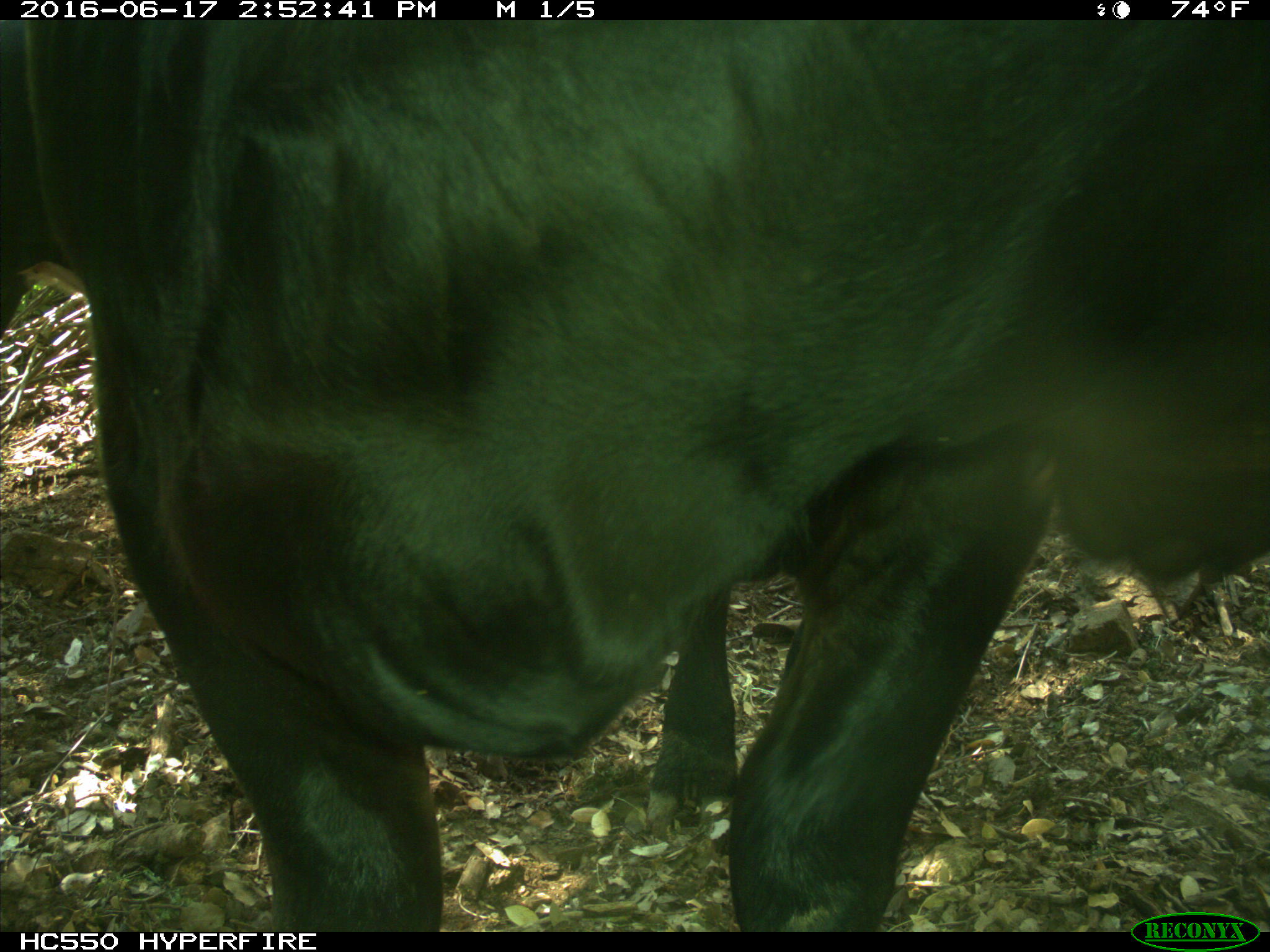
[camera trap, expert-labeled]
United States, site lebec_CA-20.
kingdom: Animalia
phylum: Chordata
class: Mammalia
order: Artiodactyla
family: Bovidae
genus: Bos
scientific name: Bos taurus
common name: domestic cow